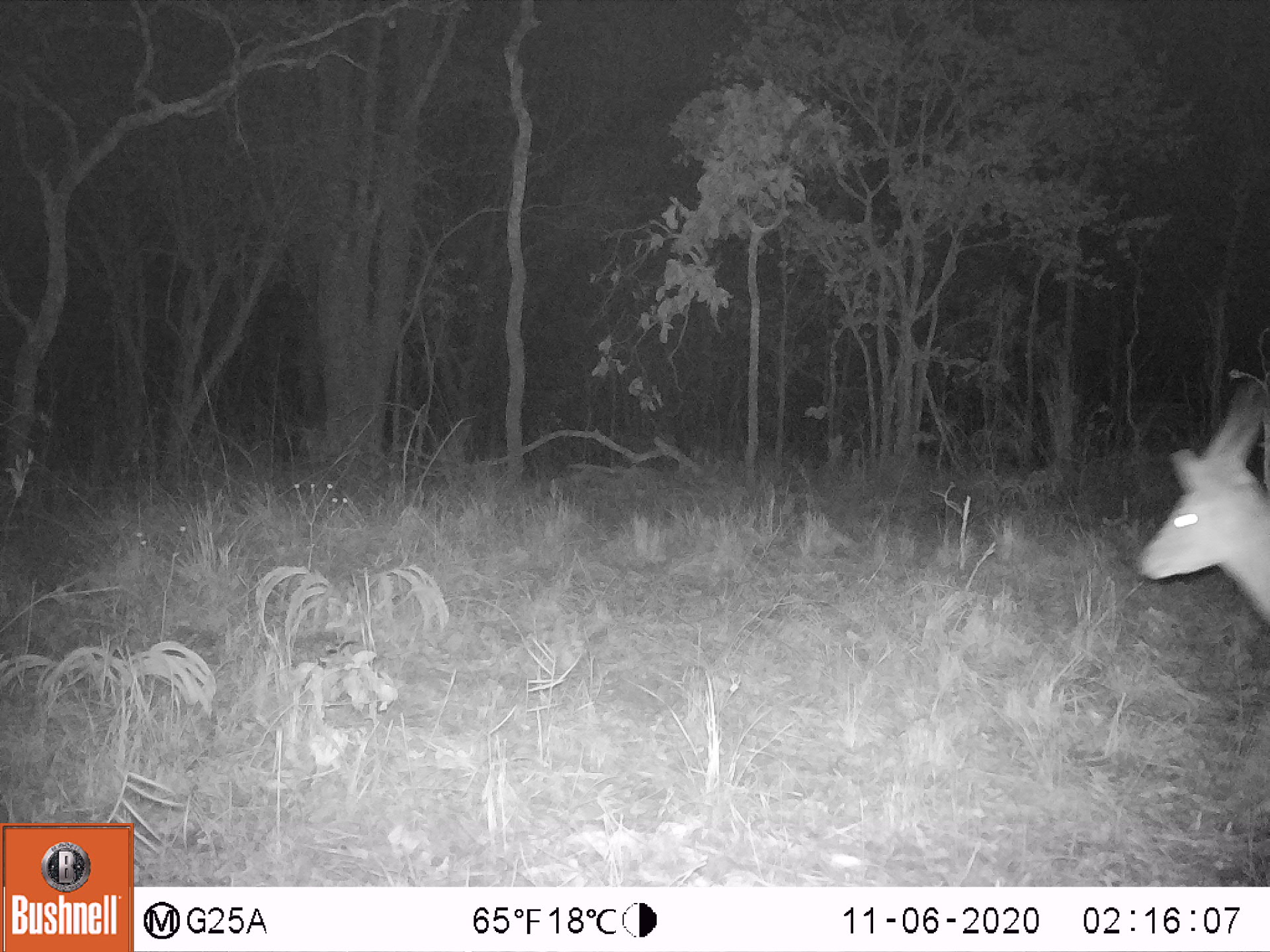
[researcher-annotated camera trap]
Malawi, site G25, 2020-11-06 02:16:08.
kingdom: Animalia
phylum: Chordata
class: Mammalia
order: Artiodactyla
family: Bovidae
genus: Tragelaphus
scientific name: Tragelaphus sylvaticus sylvaticus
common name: cape bushbuck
Cape bushbuck (Tragelaphus sylvaticus sylvaticus), count 1.